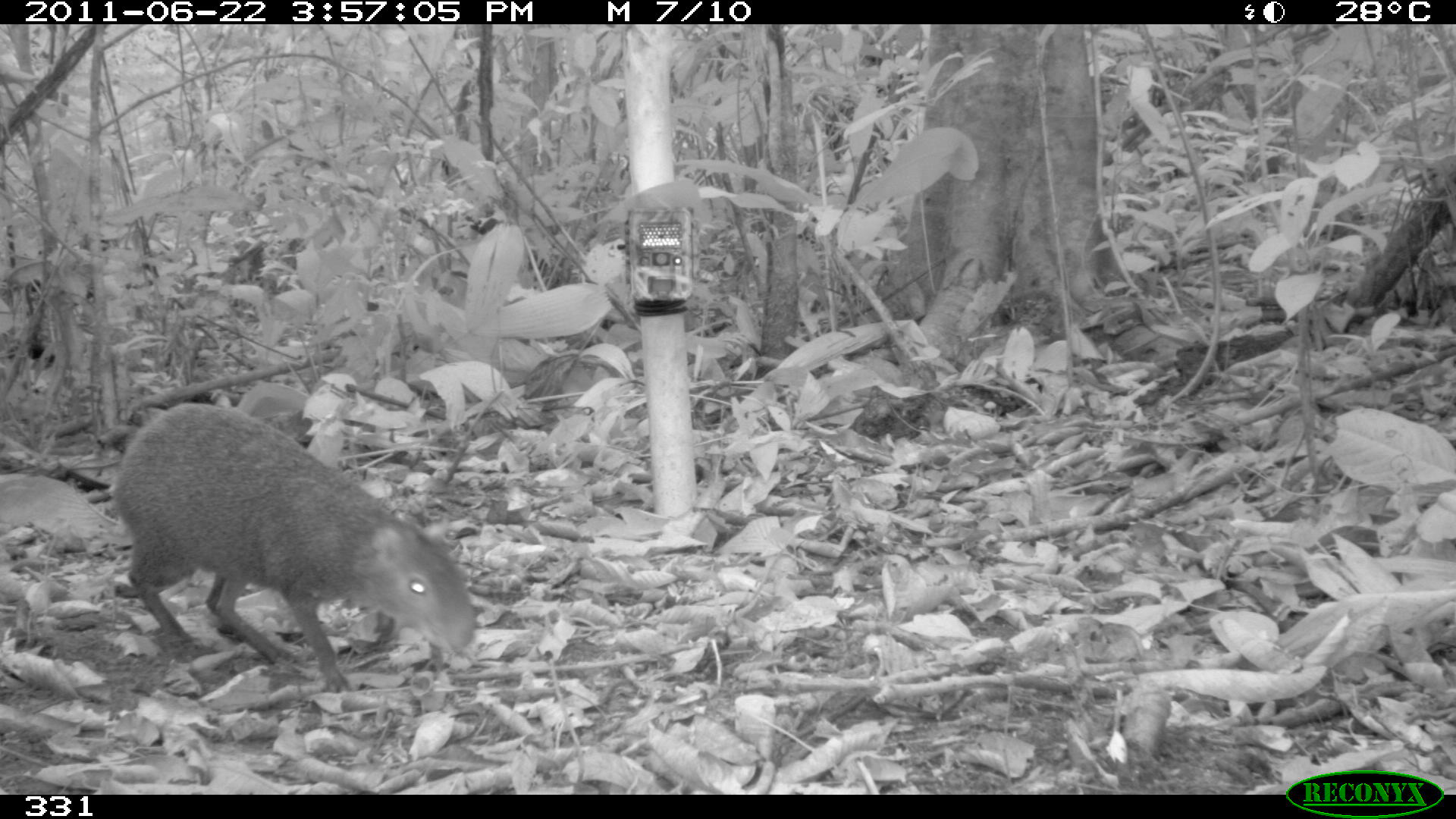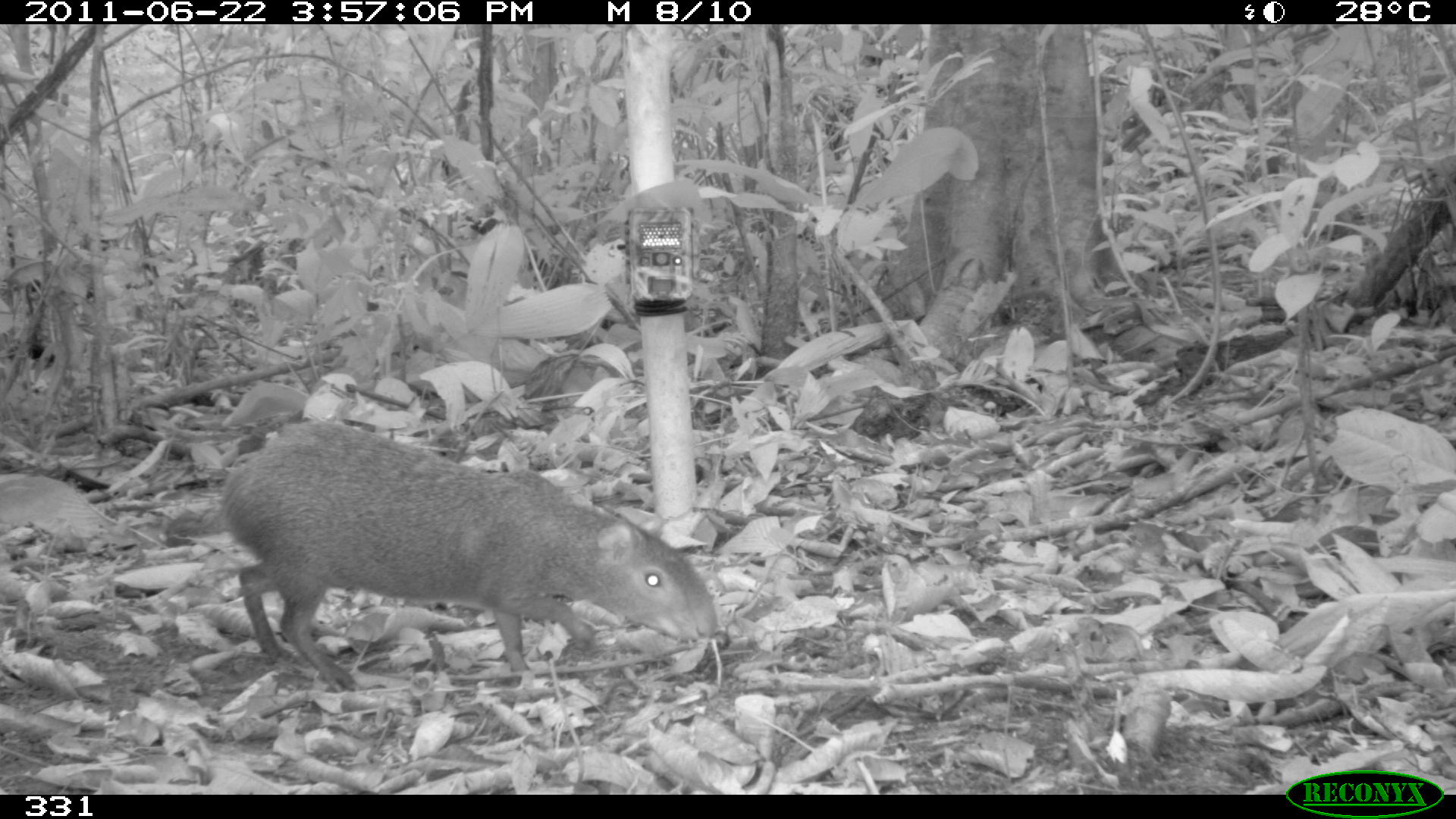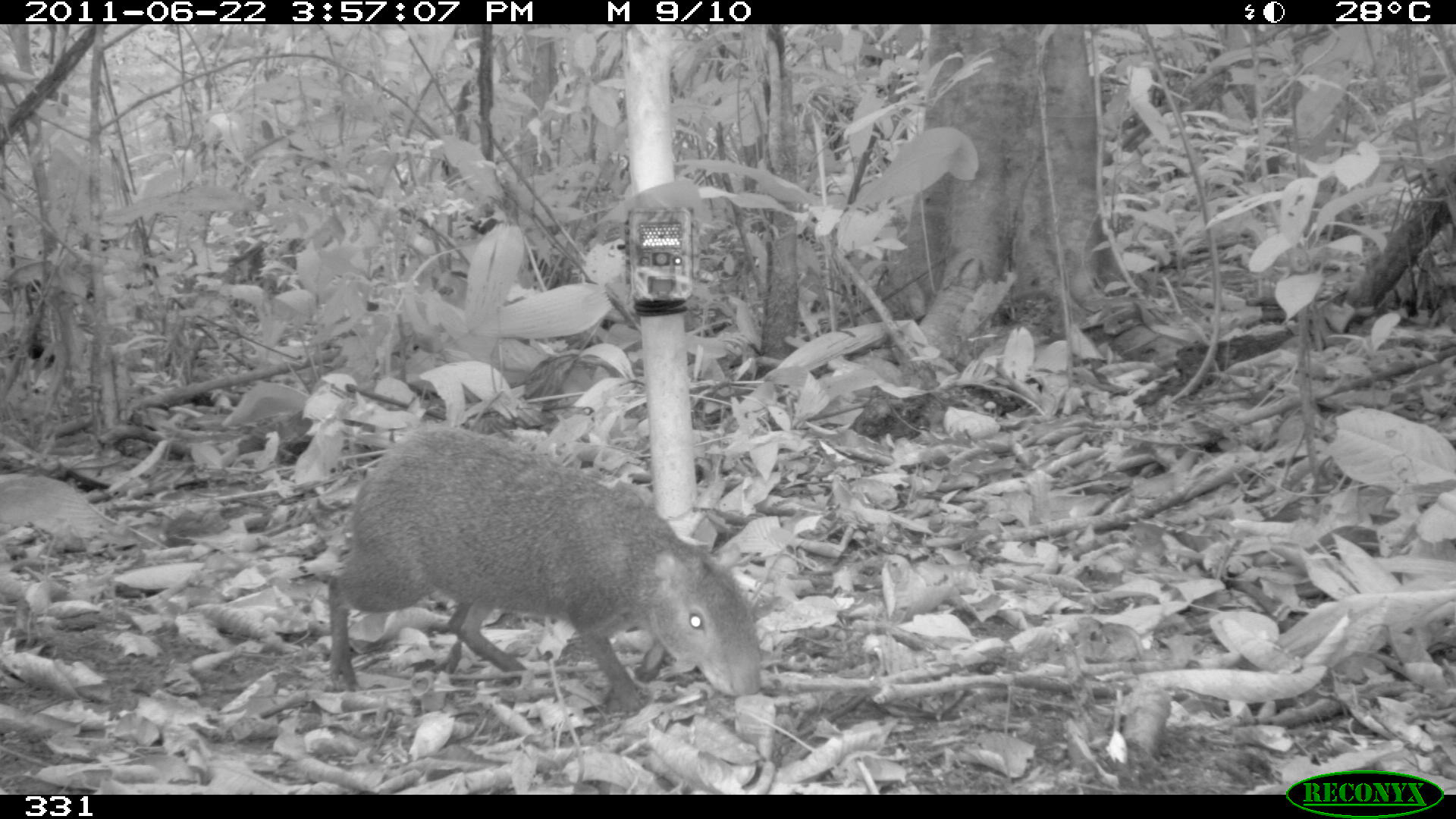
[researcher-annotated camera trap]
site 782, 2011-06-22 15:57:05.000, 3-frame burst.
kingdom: Animalia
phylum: Chordata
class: Mammalia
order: Rodentia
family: Dasyproctidae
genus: Dasyprocta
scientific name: Dasyprocta punctata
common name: central american agouti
Dasyprocta punctata (central american agouti).